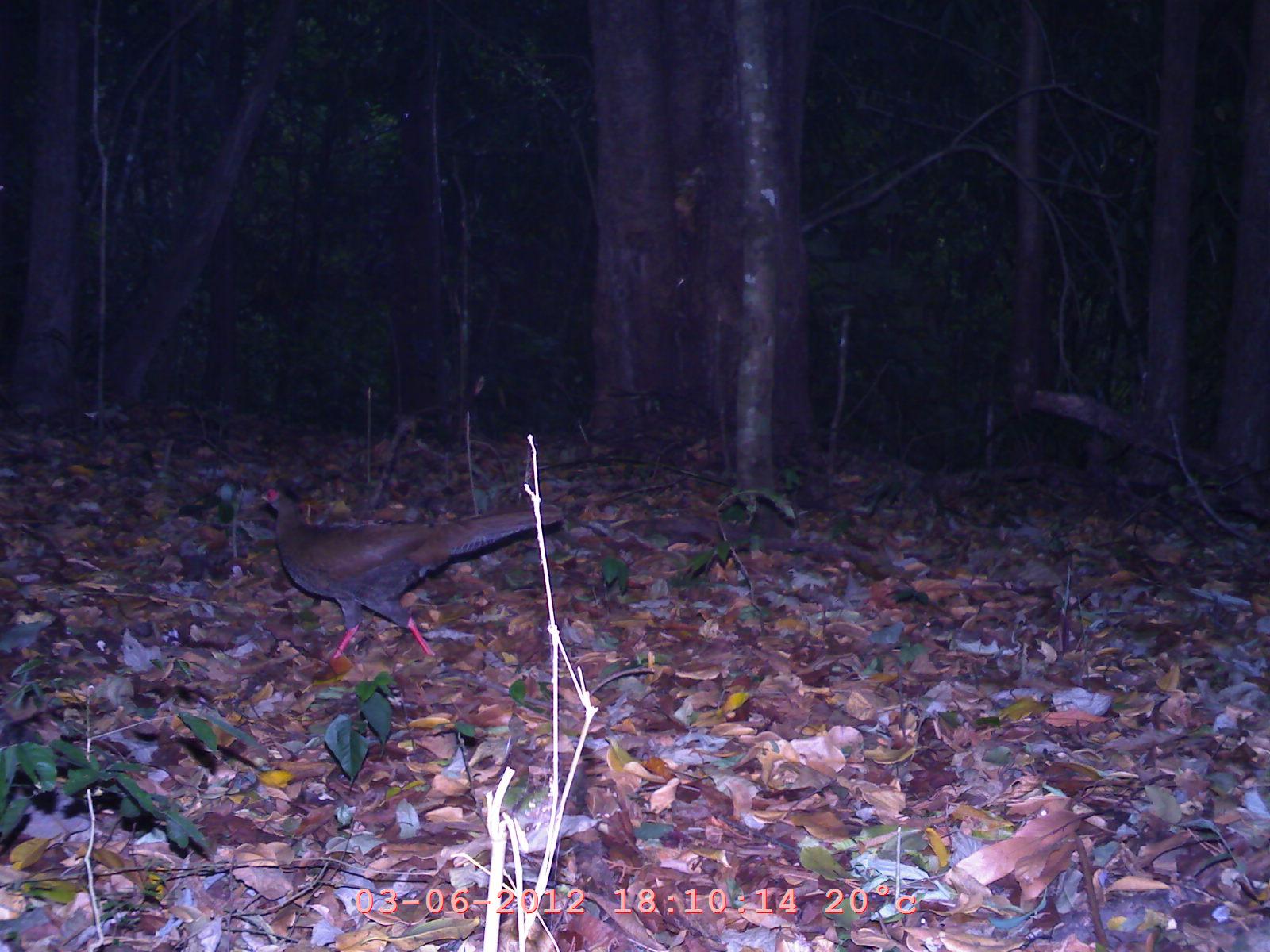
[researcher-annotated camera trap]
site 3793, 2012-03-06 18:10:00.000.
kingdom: Animalia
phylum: Chordata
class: Aves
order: Galliformes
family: Phasianidae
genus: Lophura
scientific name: Lophura nycthemera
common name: silver pheasant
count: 1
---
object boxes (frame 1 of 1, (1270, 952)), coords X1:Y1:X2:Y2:
lophura nycthemera: 251:476:566:673